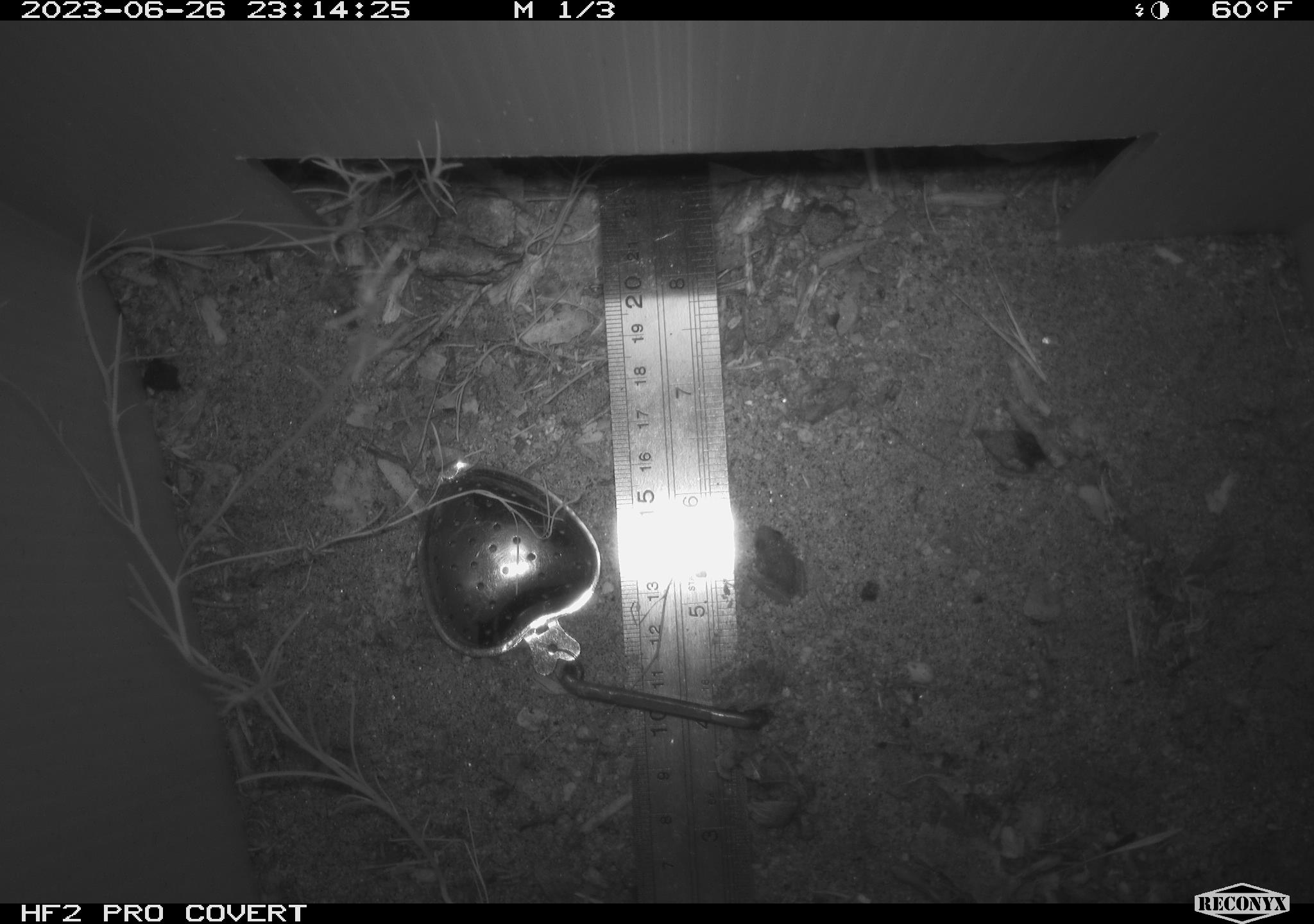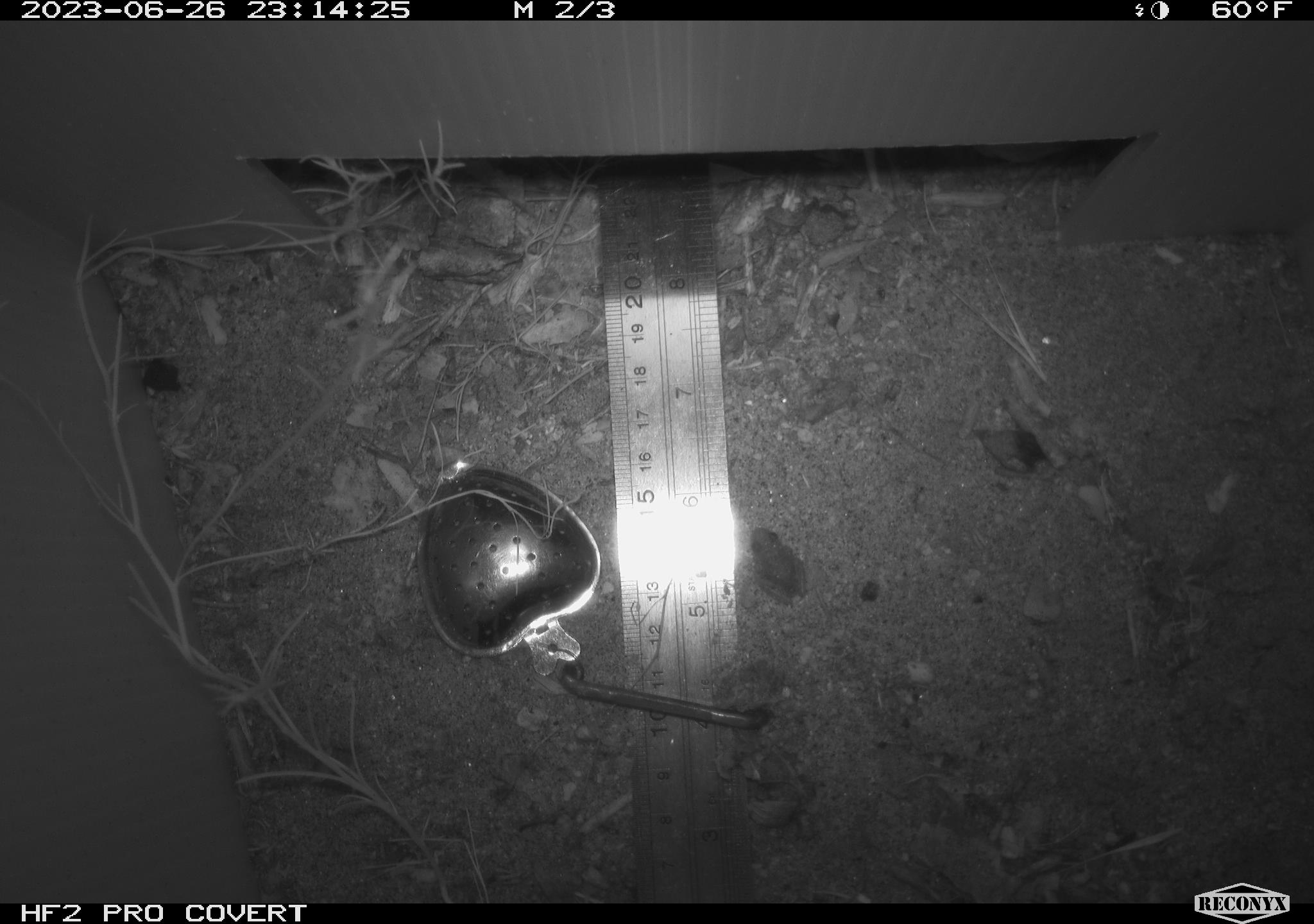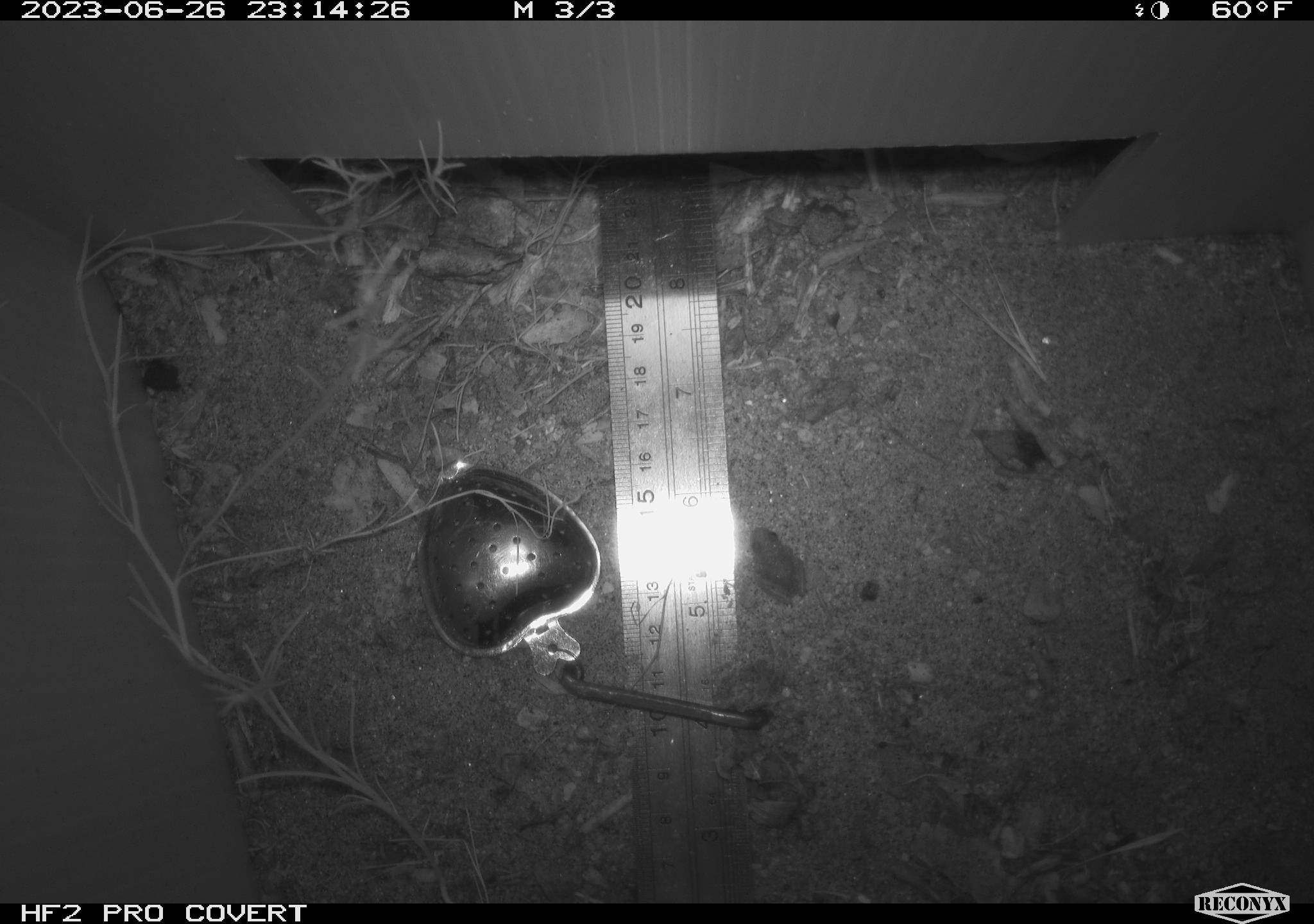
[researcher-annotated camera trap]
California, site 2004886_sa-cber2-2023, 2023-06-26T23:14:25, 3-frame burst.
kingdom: Animalia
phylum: Chordata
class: Amphibia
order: Anura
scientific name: Anura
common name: frogs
Frogs (Anura).